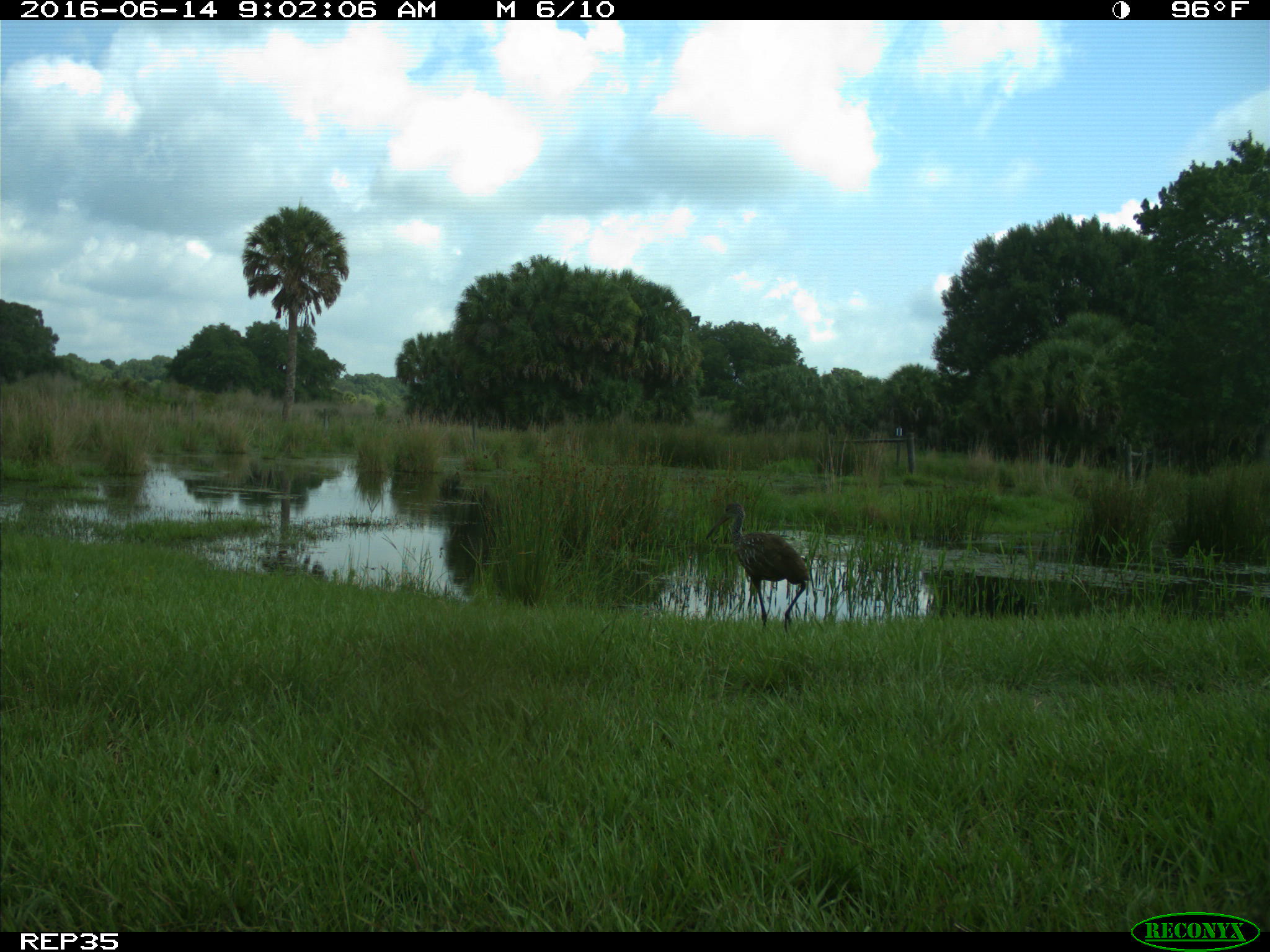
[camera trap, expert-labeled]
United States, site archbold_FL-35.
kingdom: Animalia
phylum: Chordata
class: Aves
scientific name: Aves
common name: birds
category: unidentified bird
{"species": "unidentified bird (birds) (Aves)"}